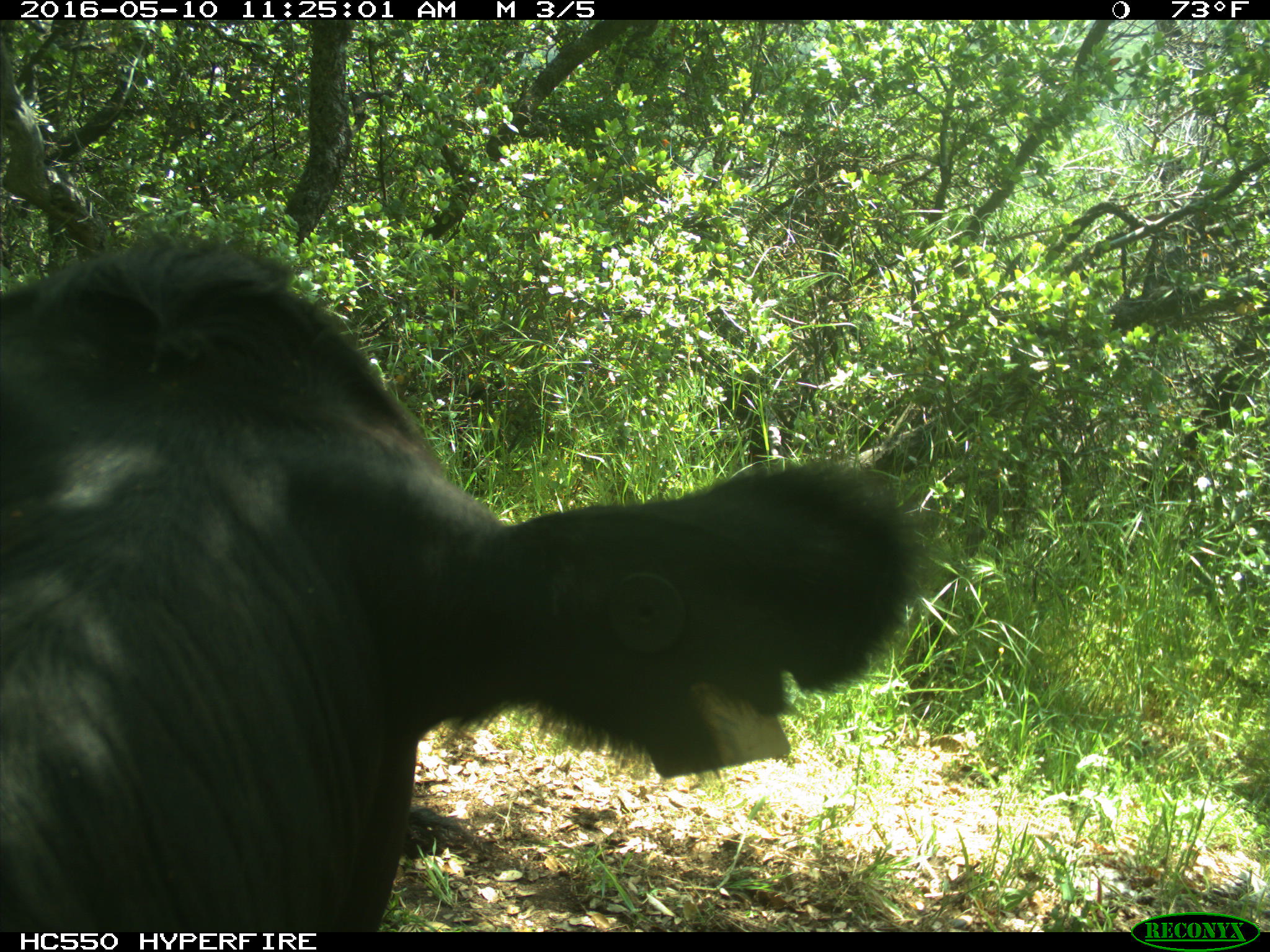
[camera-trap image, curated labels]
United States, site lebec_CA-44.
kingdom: Animalia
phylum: Chordata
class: Mammalia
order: Artiodactyla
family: Bovidae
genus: Bos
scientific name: Bos taurus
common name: domestic cow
Bos taurus (domestic cow).